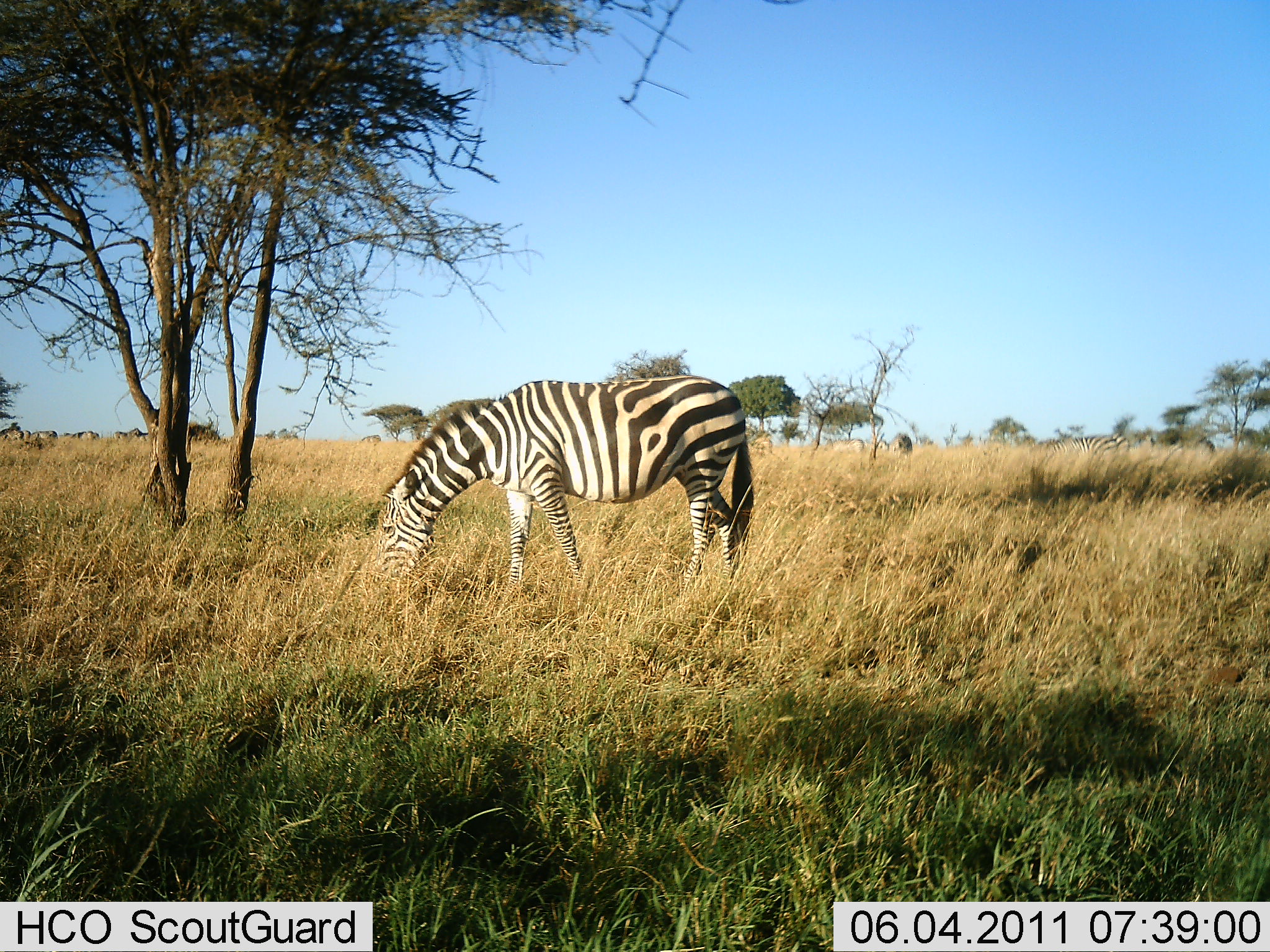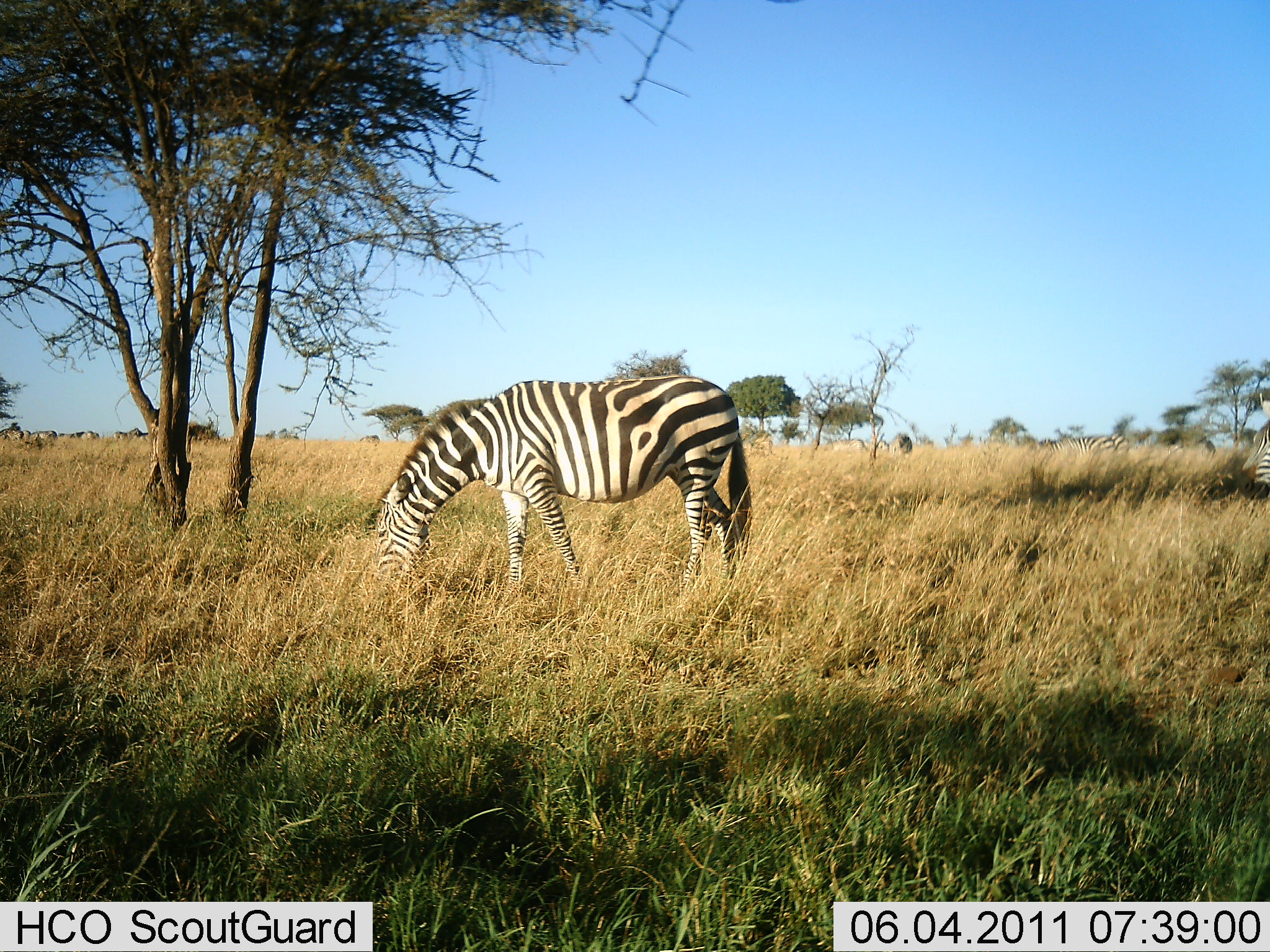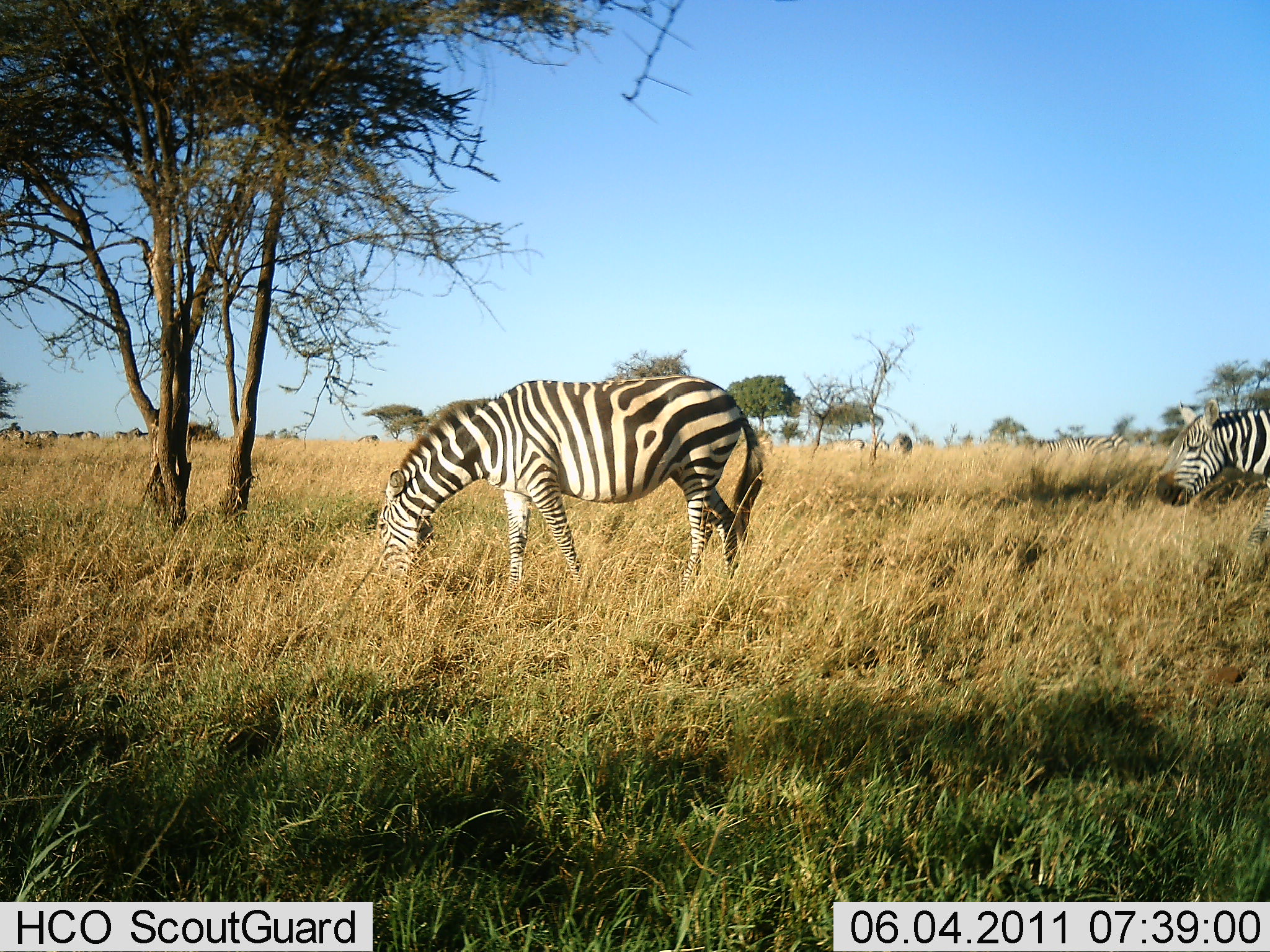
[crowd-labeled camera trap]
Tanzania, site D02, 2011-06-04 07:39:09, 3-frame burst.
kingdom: Animalia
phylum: Chordata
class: Mammalia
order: Perissodactyla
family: Equidae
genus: Equus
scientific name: Equus quagga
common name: plains zebra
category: zebra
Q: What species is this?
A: Zebra (plains zebra) (Equus quagga).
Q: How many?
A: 2.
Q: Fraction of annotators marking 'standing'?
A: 15%.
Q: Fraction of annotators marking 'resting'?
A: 0%.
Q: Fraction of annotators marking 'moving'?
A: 54%.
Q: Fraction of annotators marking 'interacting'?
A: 0%.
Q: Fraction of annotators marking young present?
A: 0%.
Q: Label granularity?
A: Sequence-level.